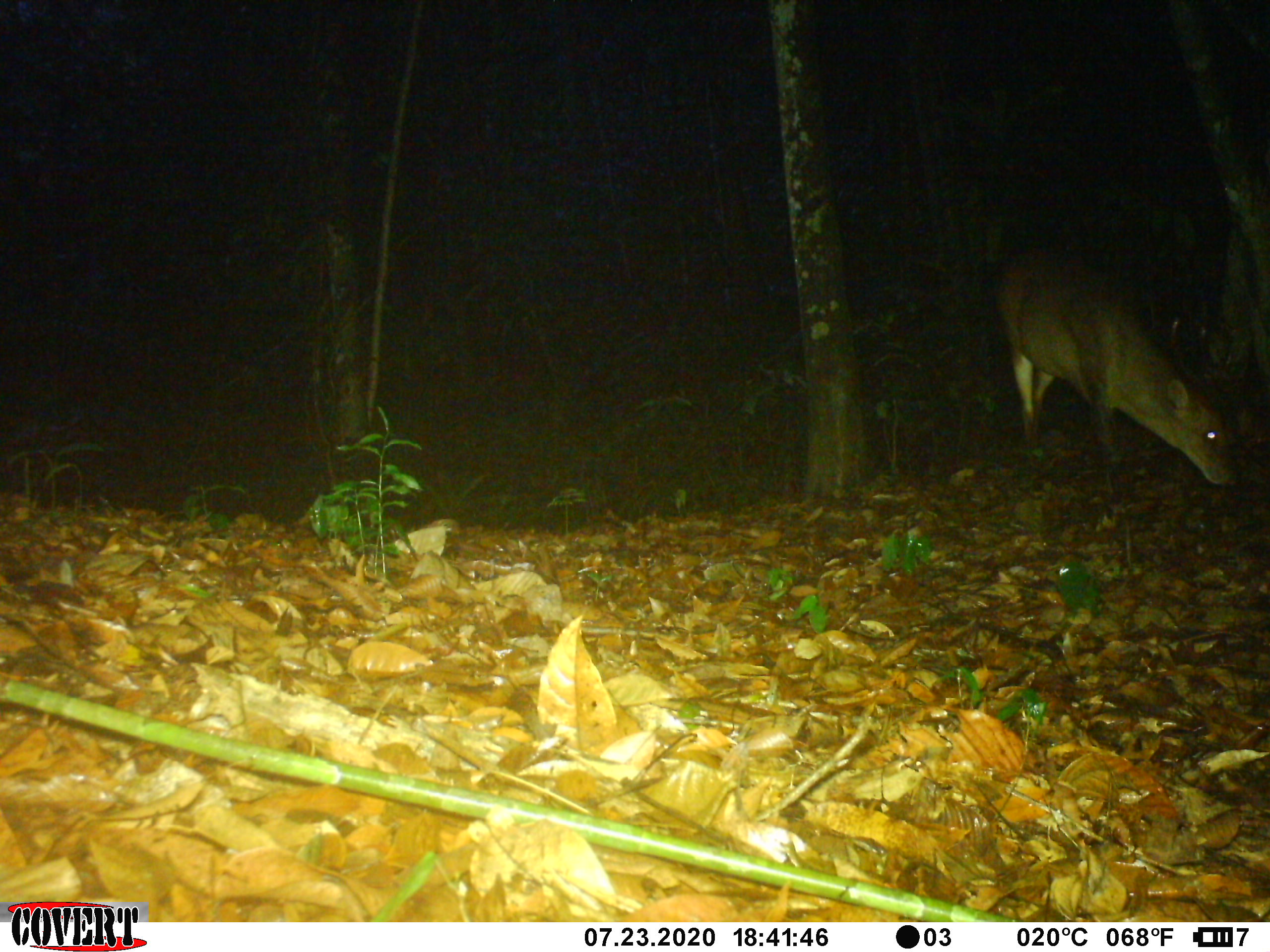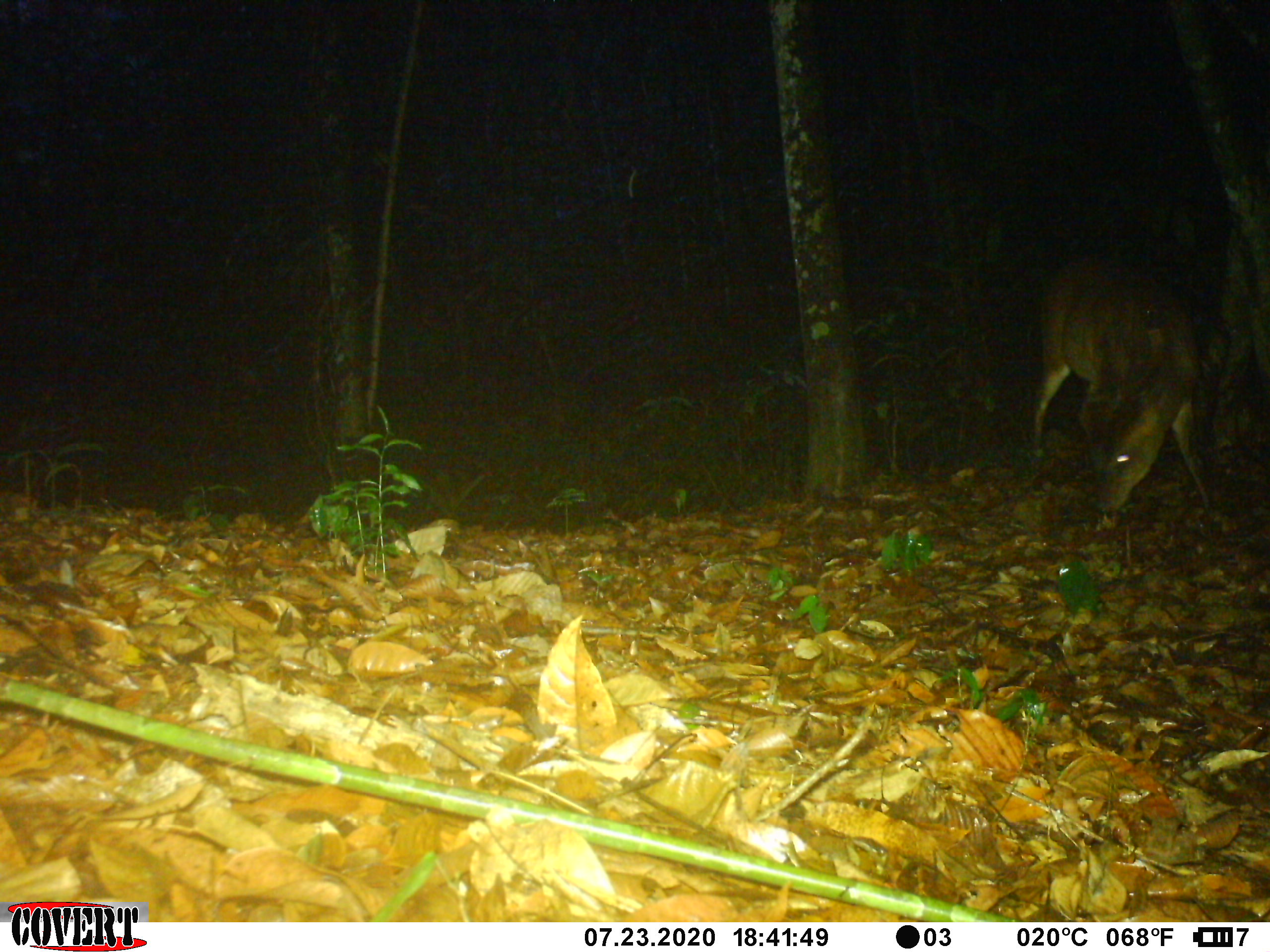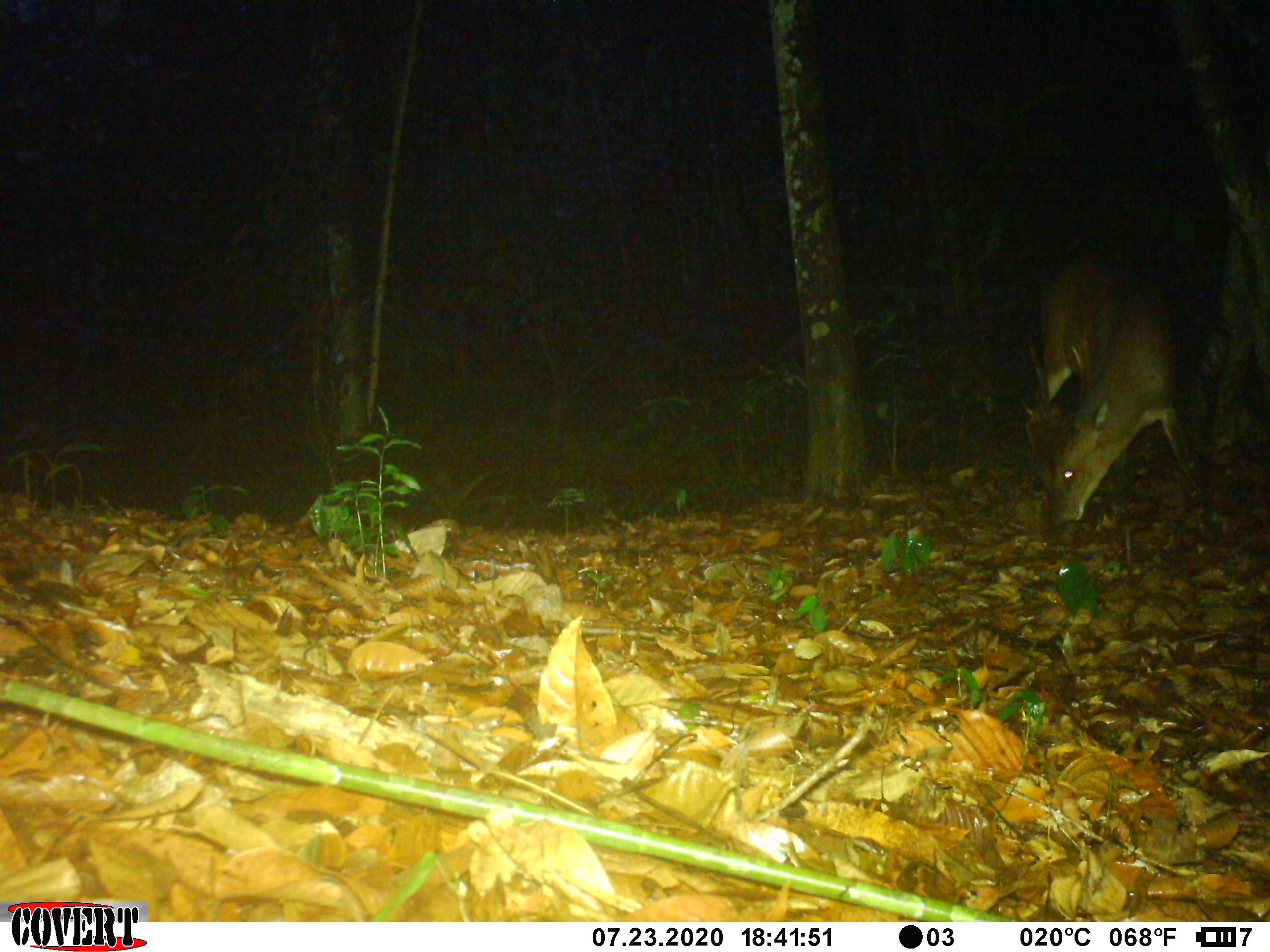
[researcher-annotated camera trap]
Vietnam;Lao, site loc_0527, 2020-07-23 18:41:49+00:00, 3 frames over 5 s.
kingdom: Animalia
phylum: Chordata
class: Mammalia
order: Artiodactyla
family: Cervidae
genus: Muntiacus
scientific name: Muntiacus vuquangensis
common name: large-antlered muntjac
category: large antlered muntjac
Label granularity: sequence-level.